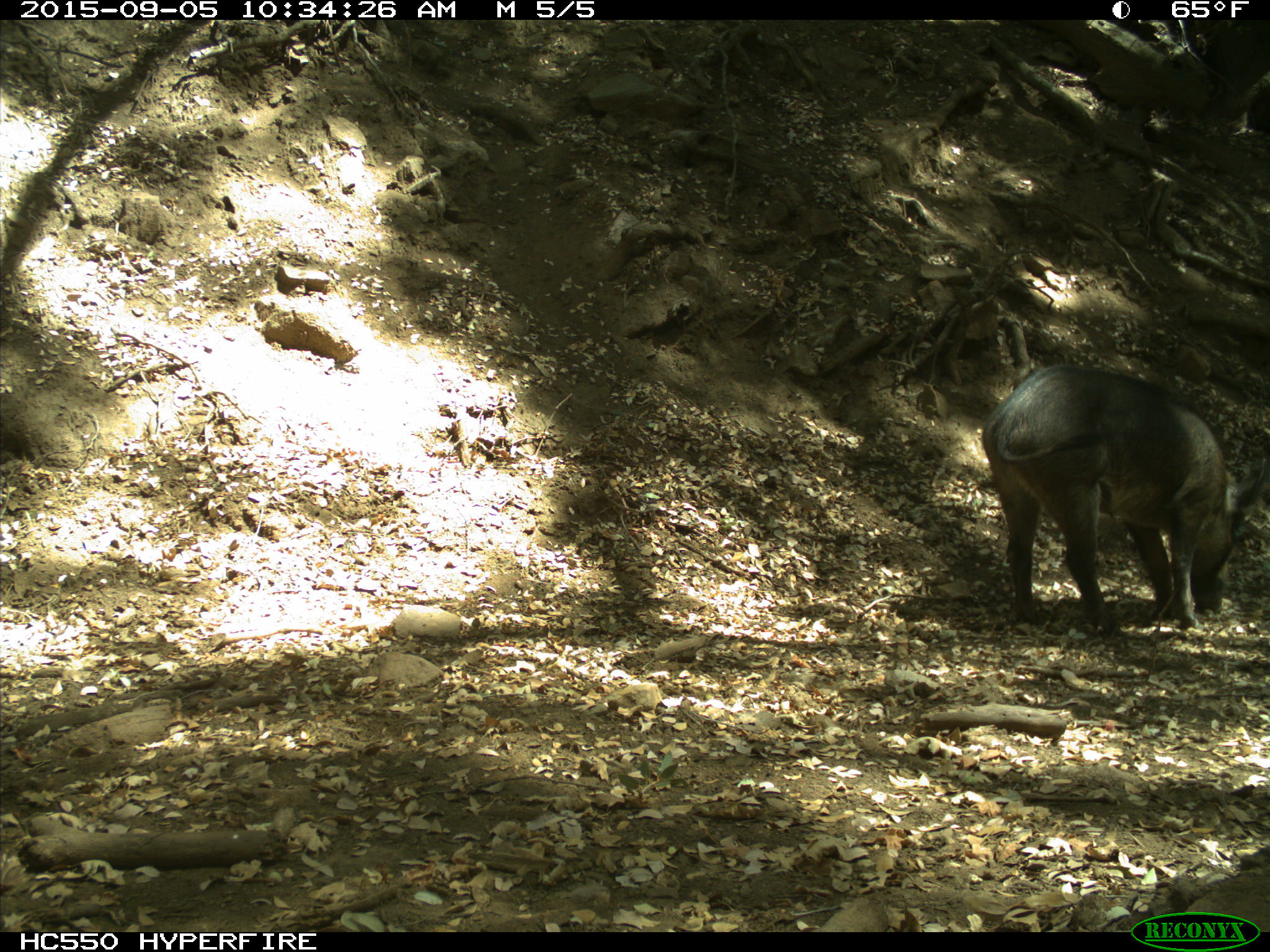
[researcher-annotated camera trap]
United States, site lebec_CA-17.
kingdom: Animalia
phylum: Chordata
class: Mammalia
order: Artiodactyla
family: Suidae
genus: Sus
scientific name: Sus scrofa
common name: wild boar